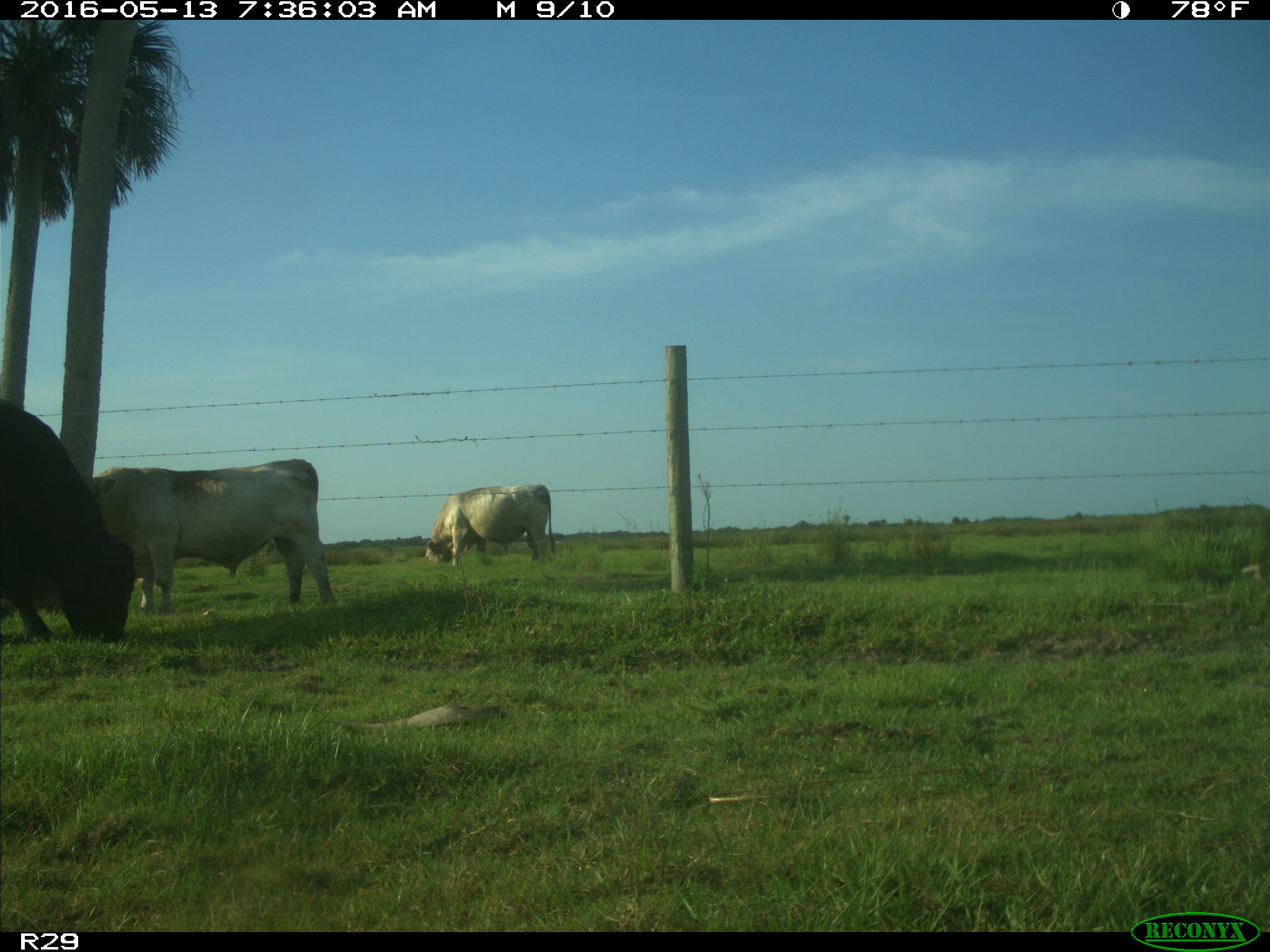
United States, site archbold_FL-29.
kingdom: Animalia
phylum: Chordata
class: Mammalia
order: Artiodactyla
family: Bovidae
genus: Bos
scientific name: Bos taurus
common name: domestic cow